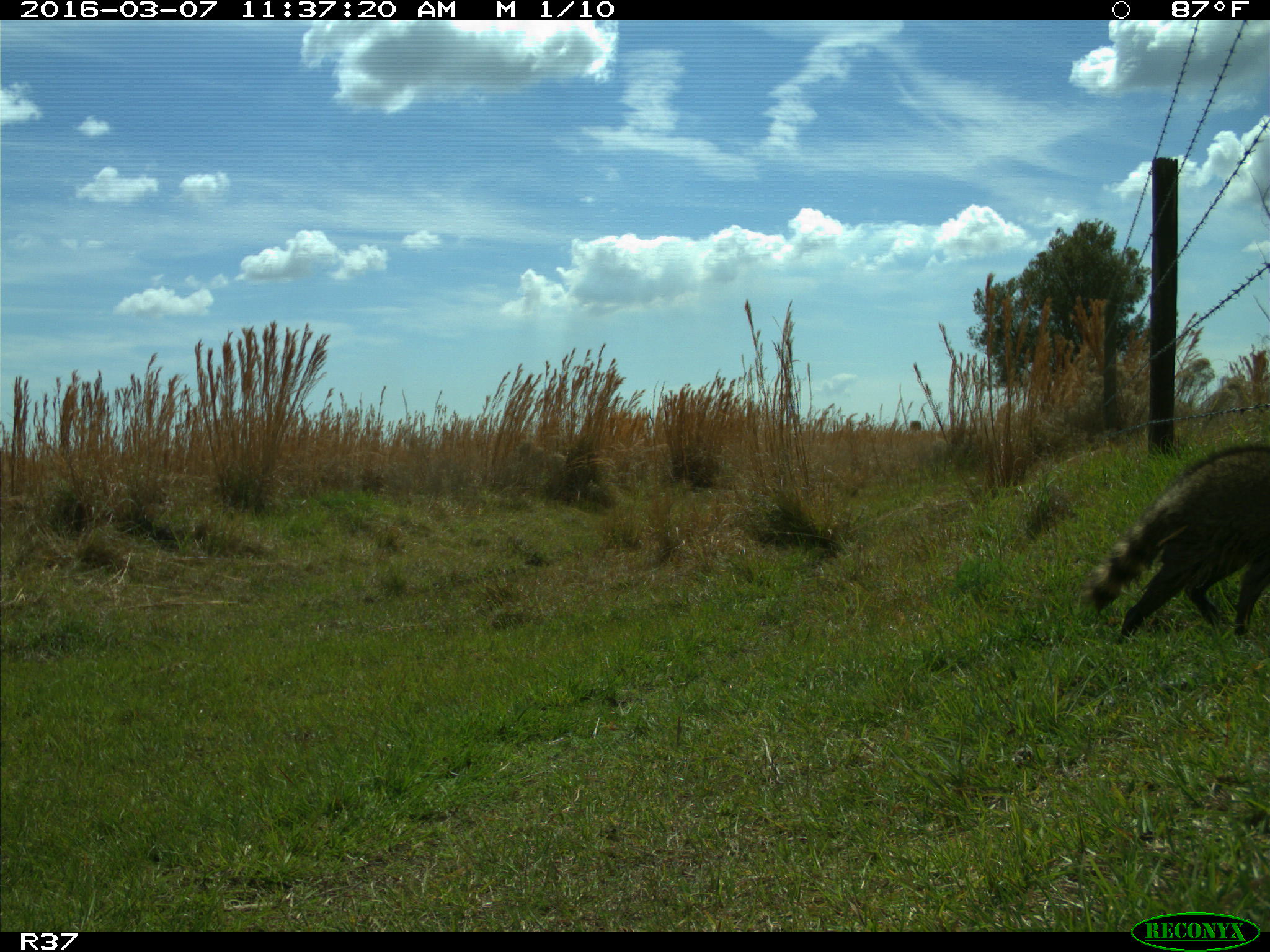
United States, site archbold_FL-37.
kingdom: Animalia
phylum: Chordata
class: Mammalia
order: Carnivora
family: Procyonidae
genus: Procyon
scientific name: Procyon lotor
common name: common raccoon